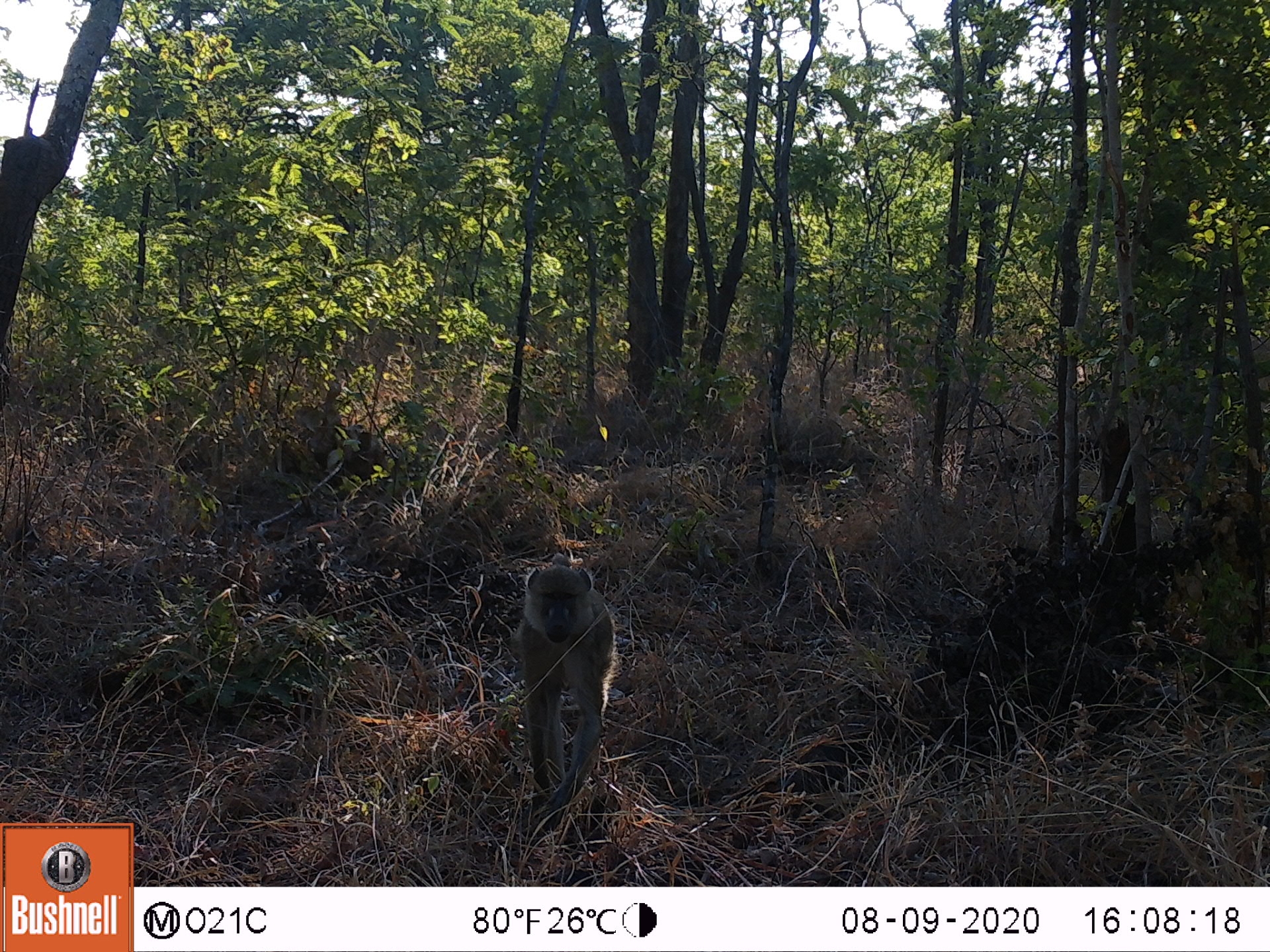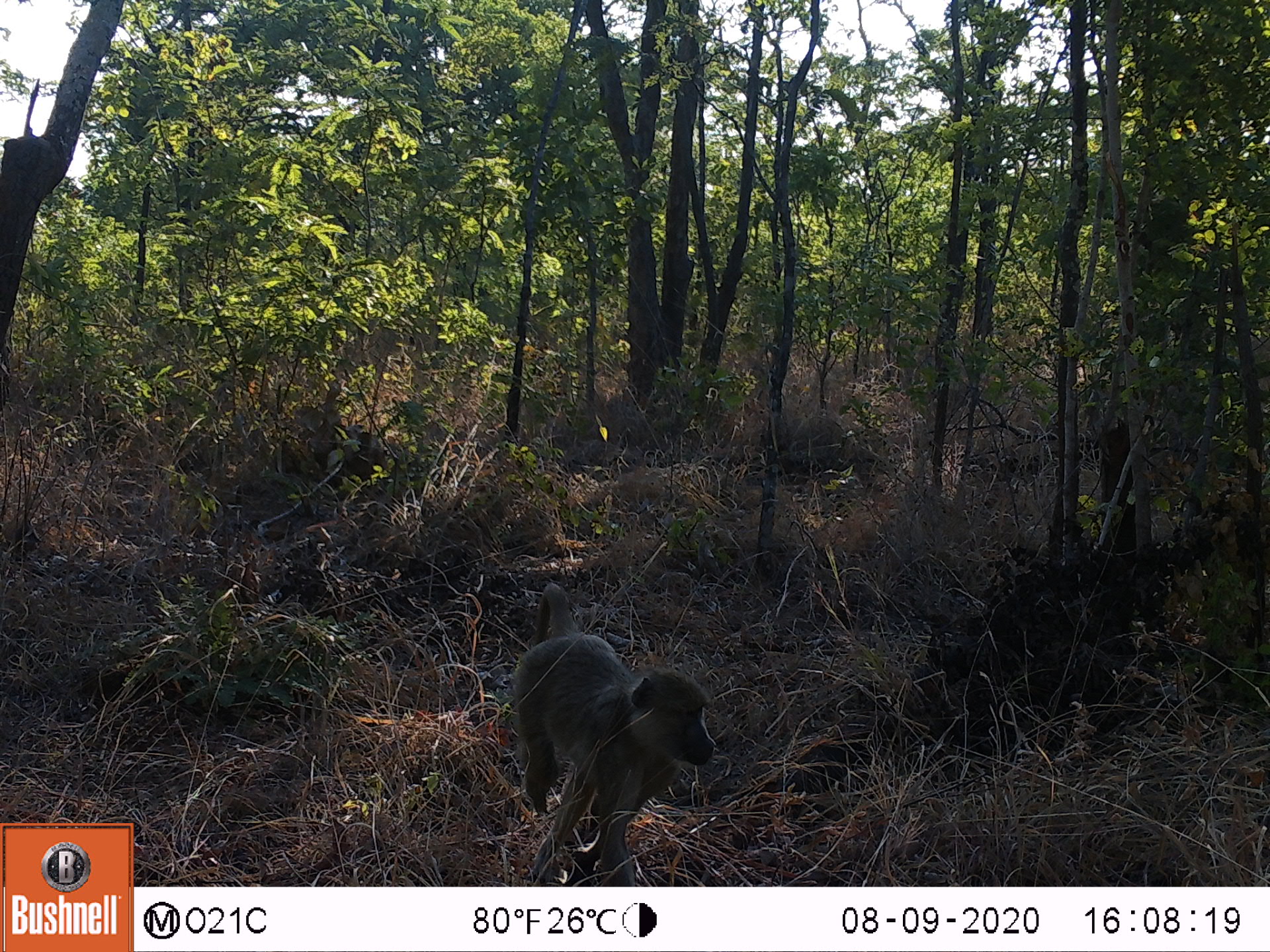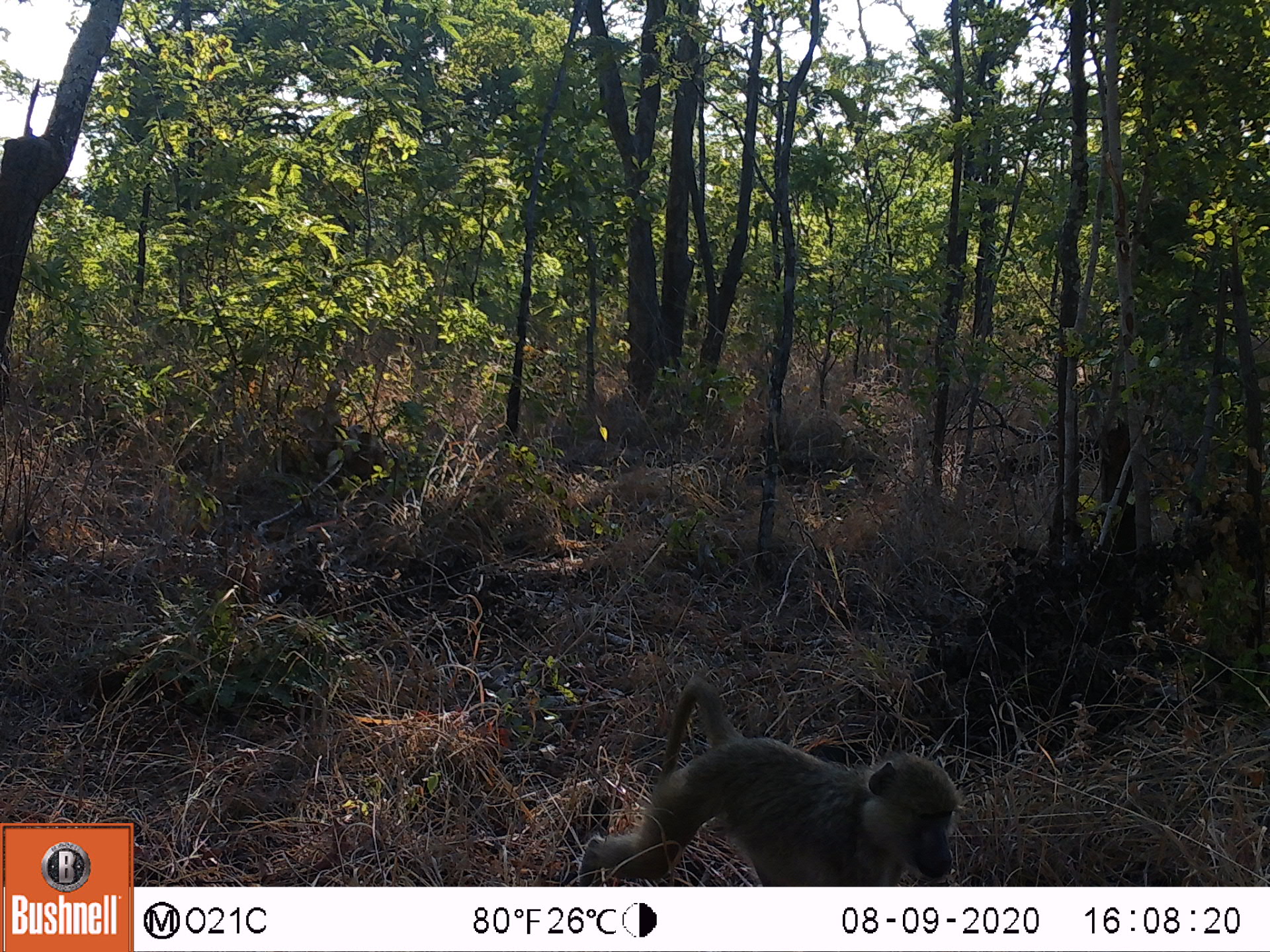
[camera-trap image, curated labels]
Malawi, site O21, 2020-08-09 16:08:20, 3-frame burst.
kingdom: Animalia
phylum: Chordata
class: Mammalia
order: Primates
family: Cercopithecidae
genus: Papio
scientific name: Papio cynocephalus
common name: yellow baboon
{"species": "yellow baboon (Papio cynocephalus)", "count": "1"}